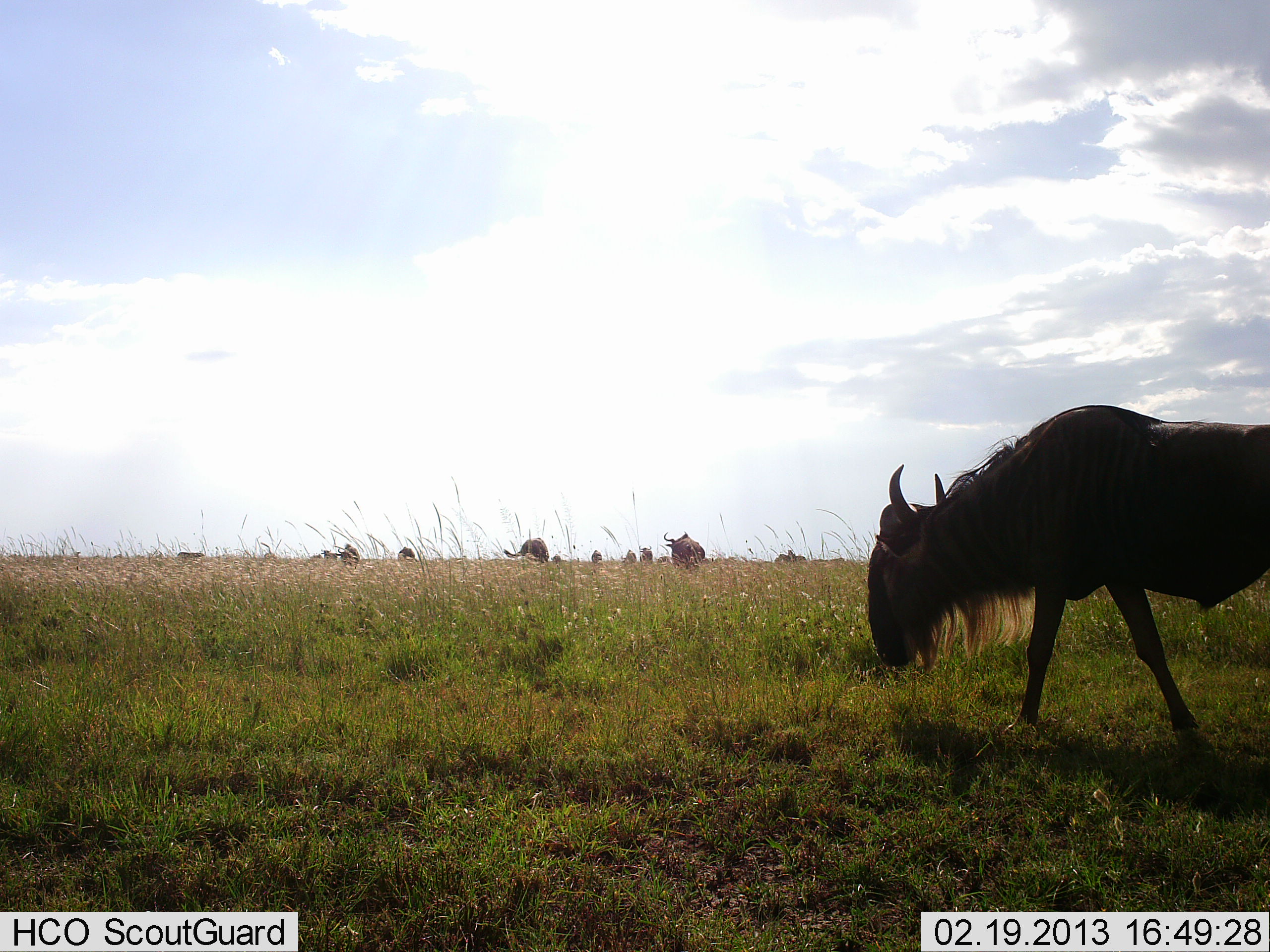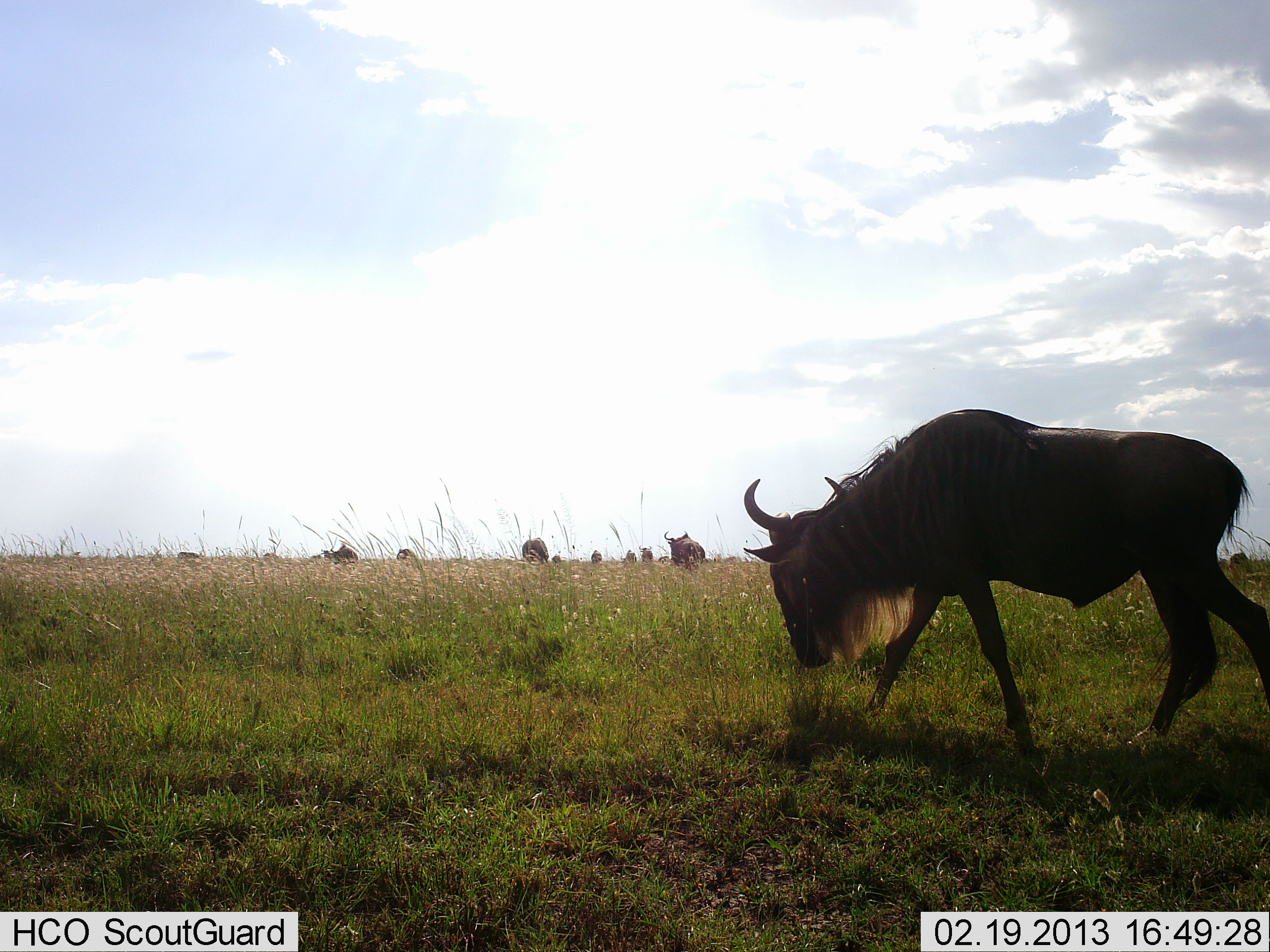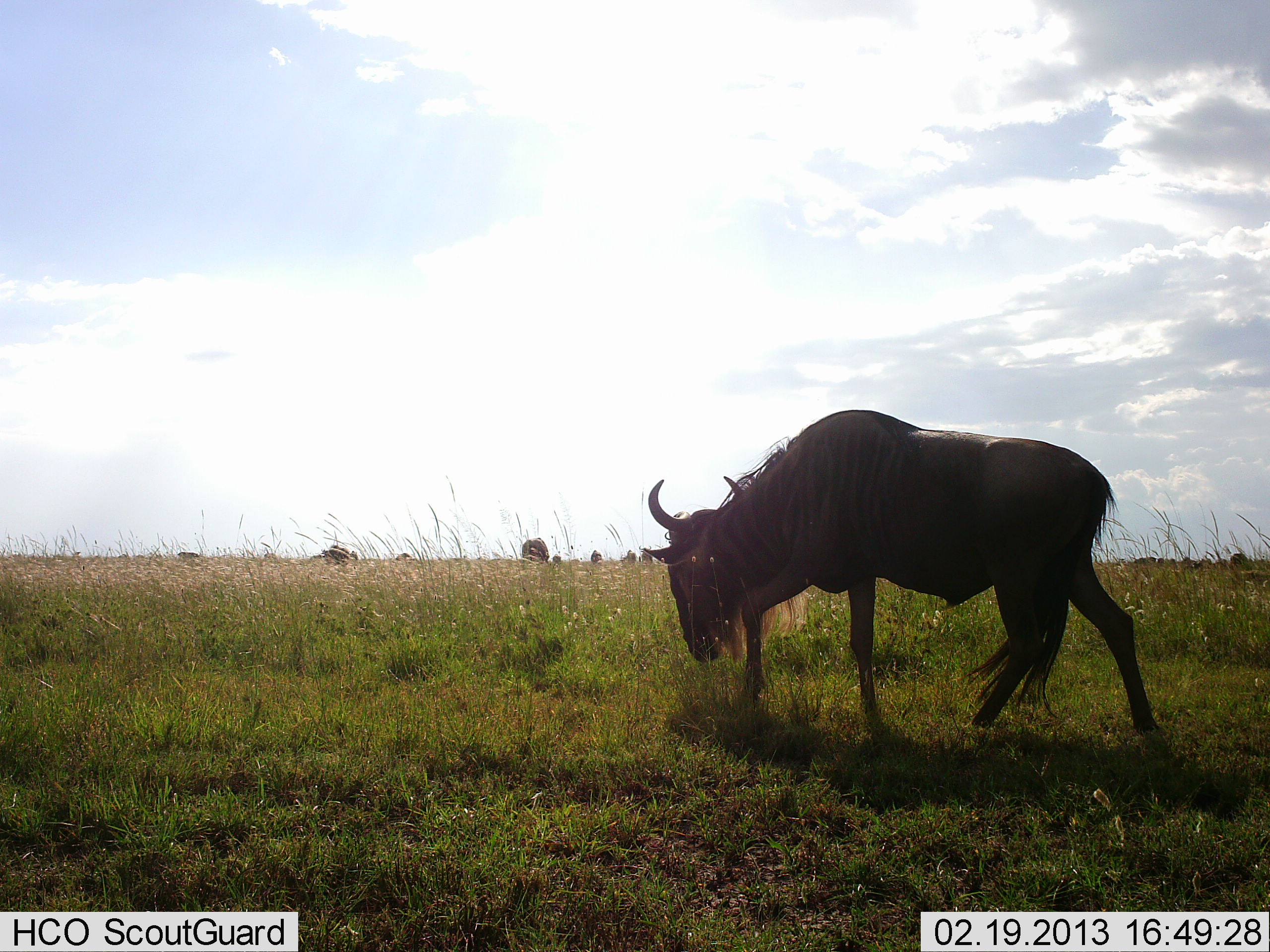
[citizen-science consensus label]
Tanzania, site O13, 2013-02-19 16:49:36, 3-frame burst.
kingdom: Animalia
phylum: Chordata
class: Mammalia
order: Artiodactyla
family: Bovidae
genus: Connochaetes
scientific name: Connochaetes taurinus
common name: blue wildebeest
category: wildebeest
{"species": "wildebeest (blue wildebeest) (Connochaetes taurinus)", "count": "11-50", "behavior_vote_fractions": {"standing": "50%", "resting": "4%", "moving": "68%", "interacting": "0%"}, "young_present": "0%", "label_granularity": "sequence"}